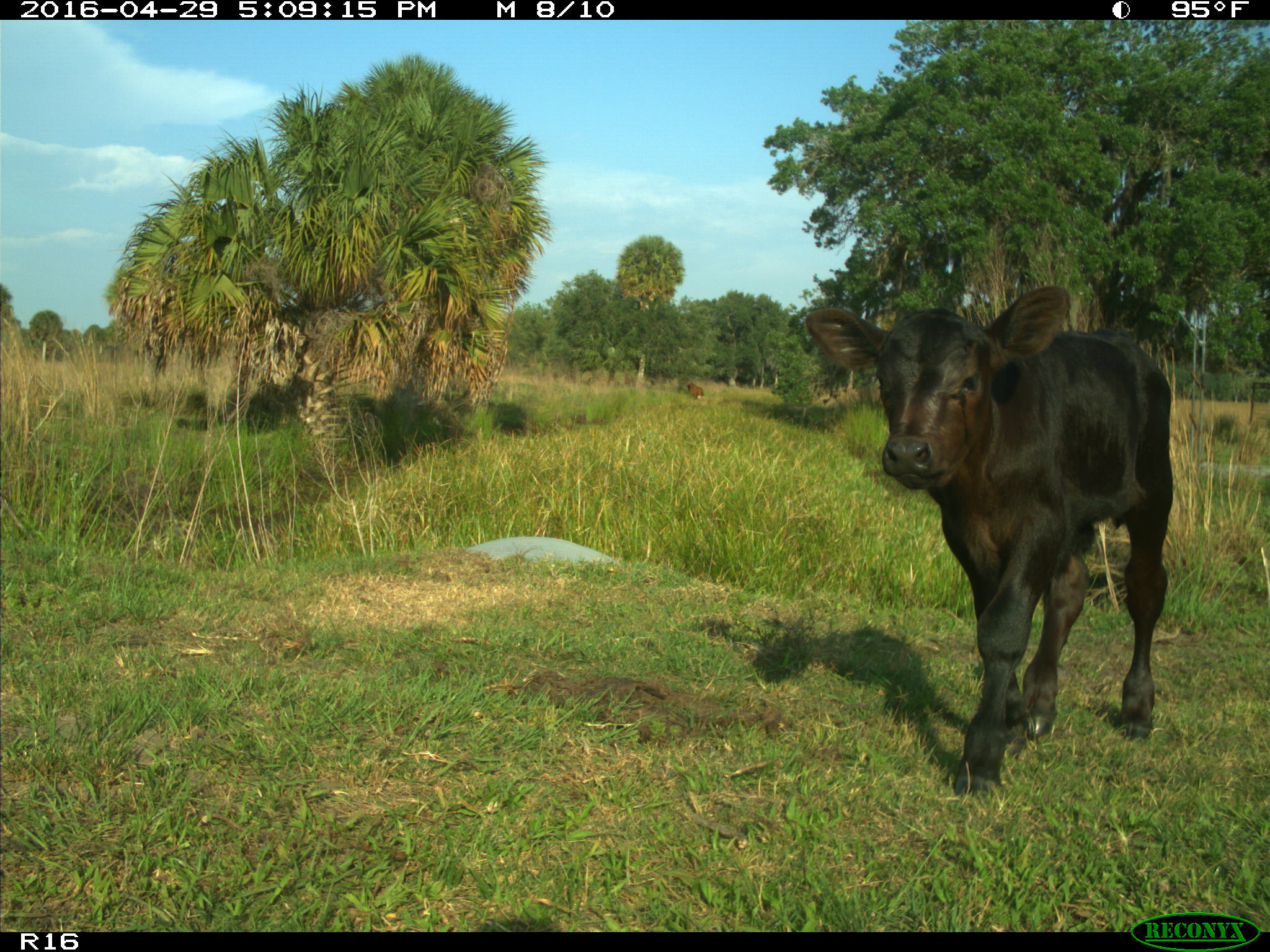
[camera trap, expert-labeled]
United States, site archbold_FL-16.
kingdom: Animalia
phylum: Chordata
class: Mammalia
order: Artiodactyla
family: Bovidae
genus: Bos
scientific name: Bos taurus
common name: domestic cow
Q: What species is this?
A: Bos taurus (domestic cow).